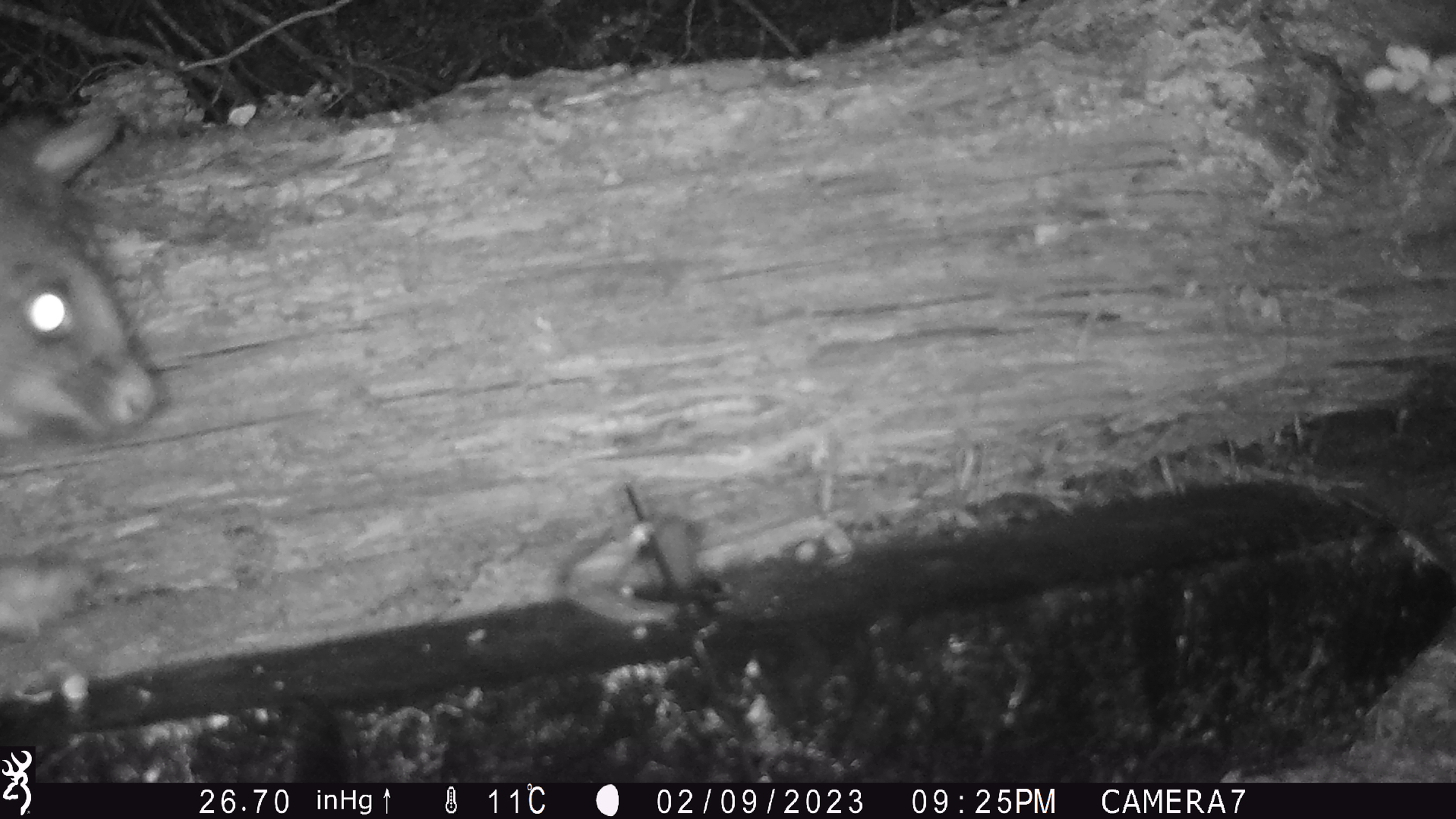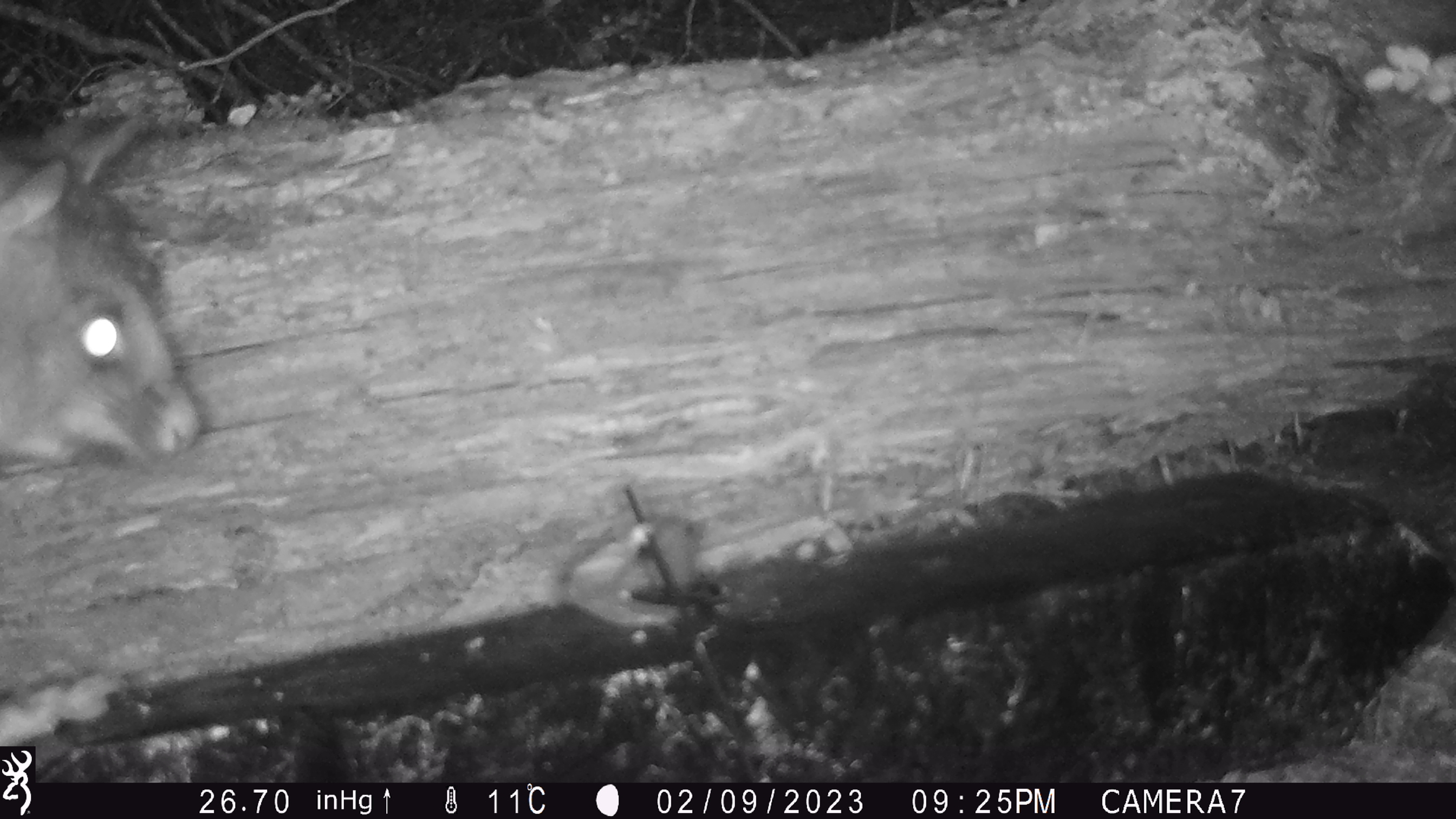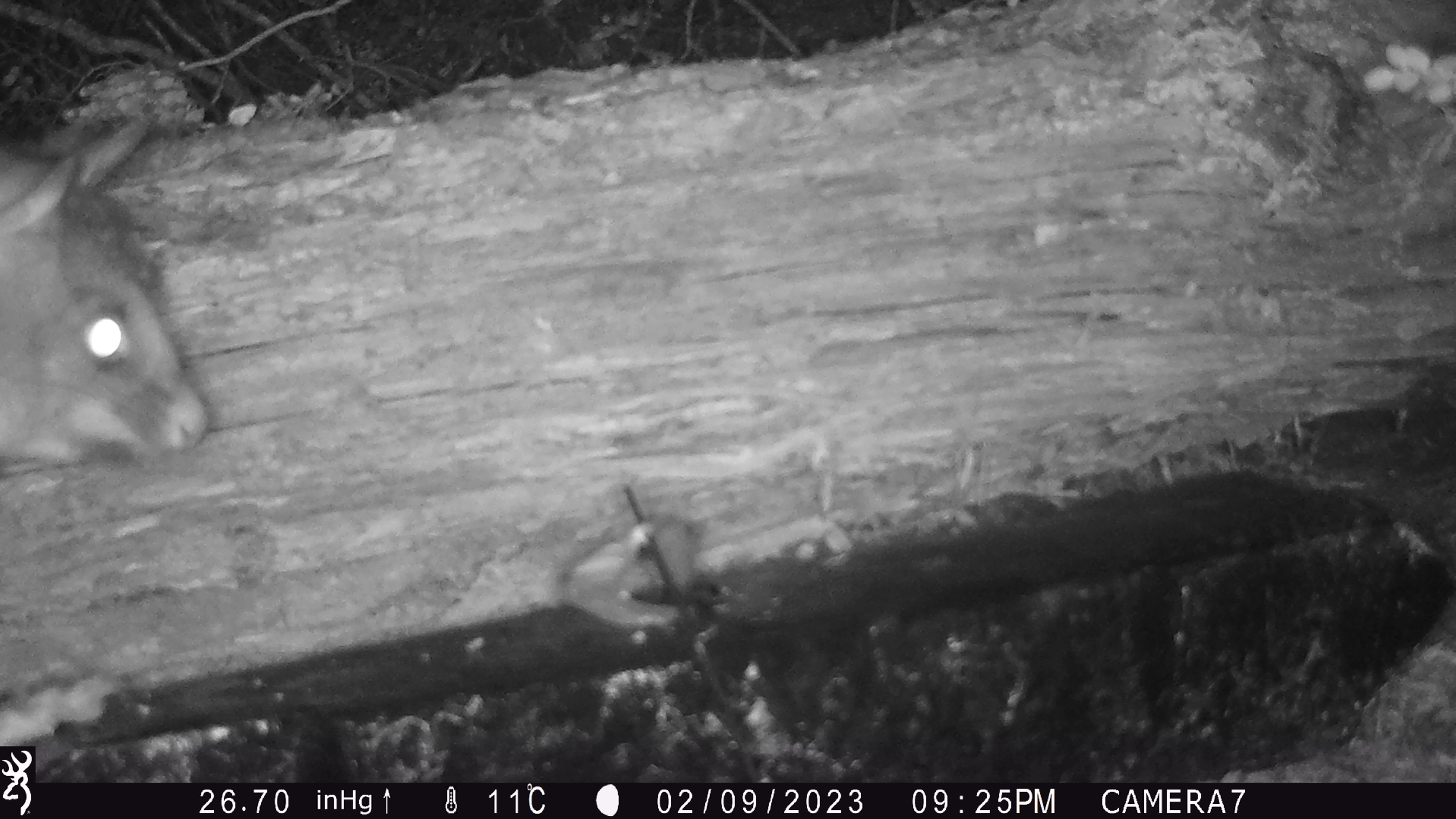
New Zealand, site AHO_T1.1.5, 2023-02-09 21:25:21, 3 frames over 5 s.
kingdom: Animalia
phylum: Chordata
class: Mammalia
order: Carnivora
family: Mustelidae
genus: Mustela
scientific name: Mustela erminea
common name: stoat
Stoat (Mustela erminea).